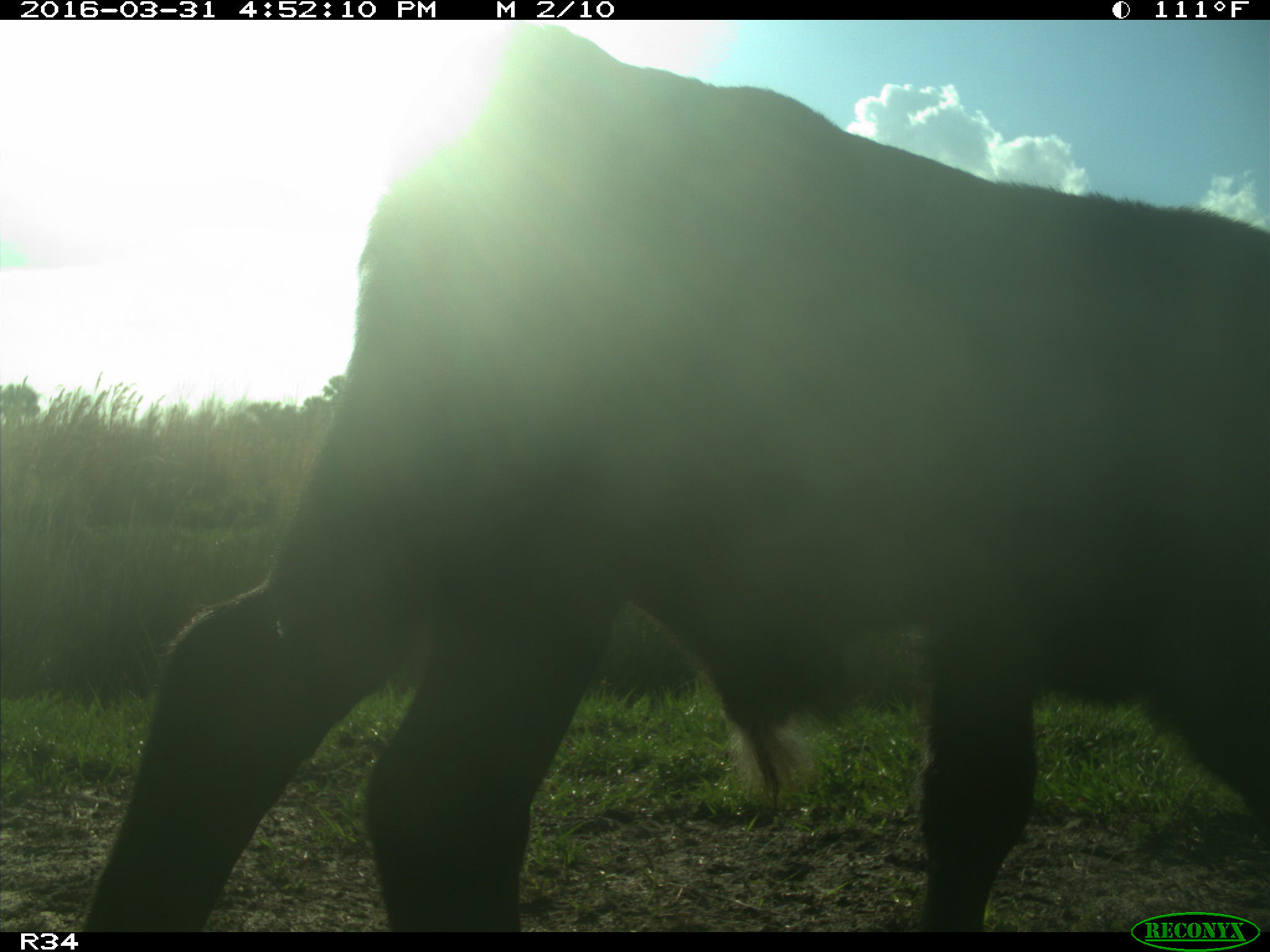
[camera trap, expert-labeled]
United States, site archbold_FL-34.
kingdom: Animalia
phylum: Chordata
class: Mammalia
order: Artiodactyla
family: Bovidae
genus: Bos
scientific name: Bos taurus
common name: domestic cow